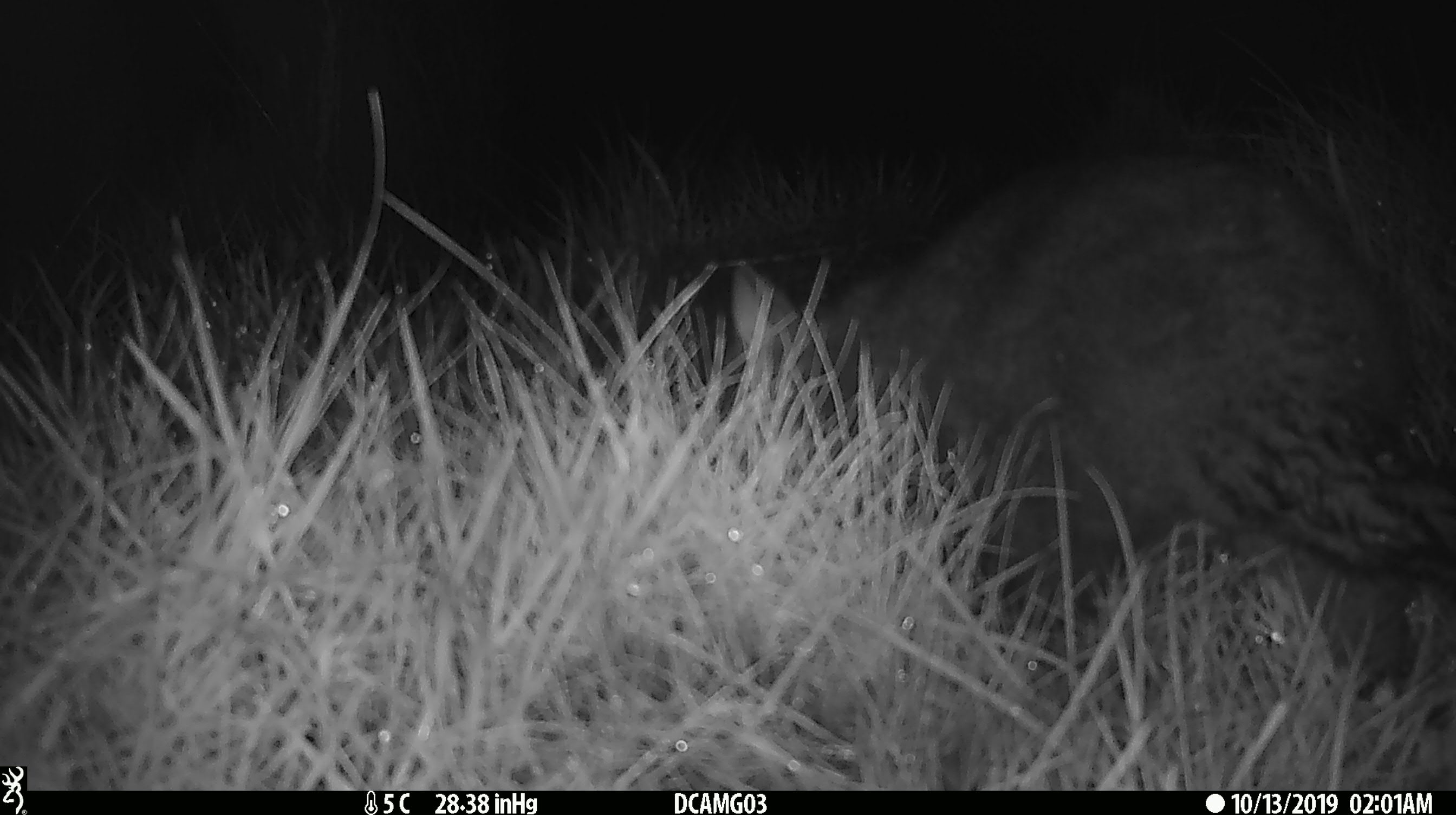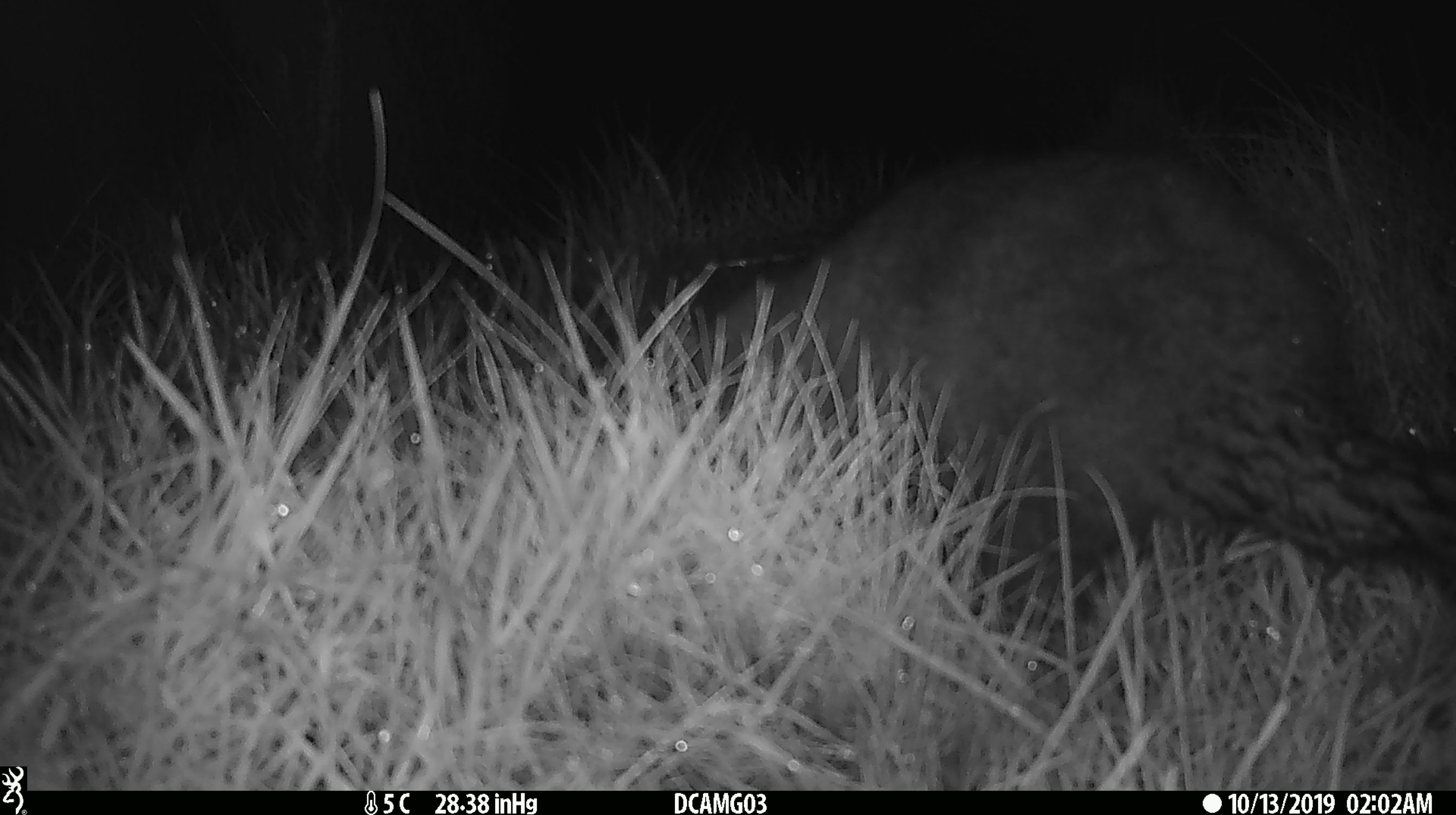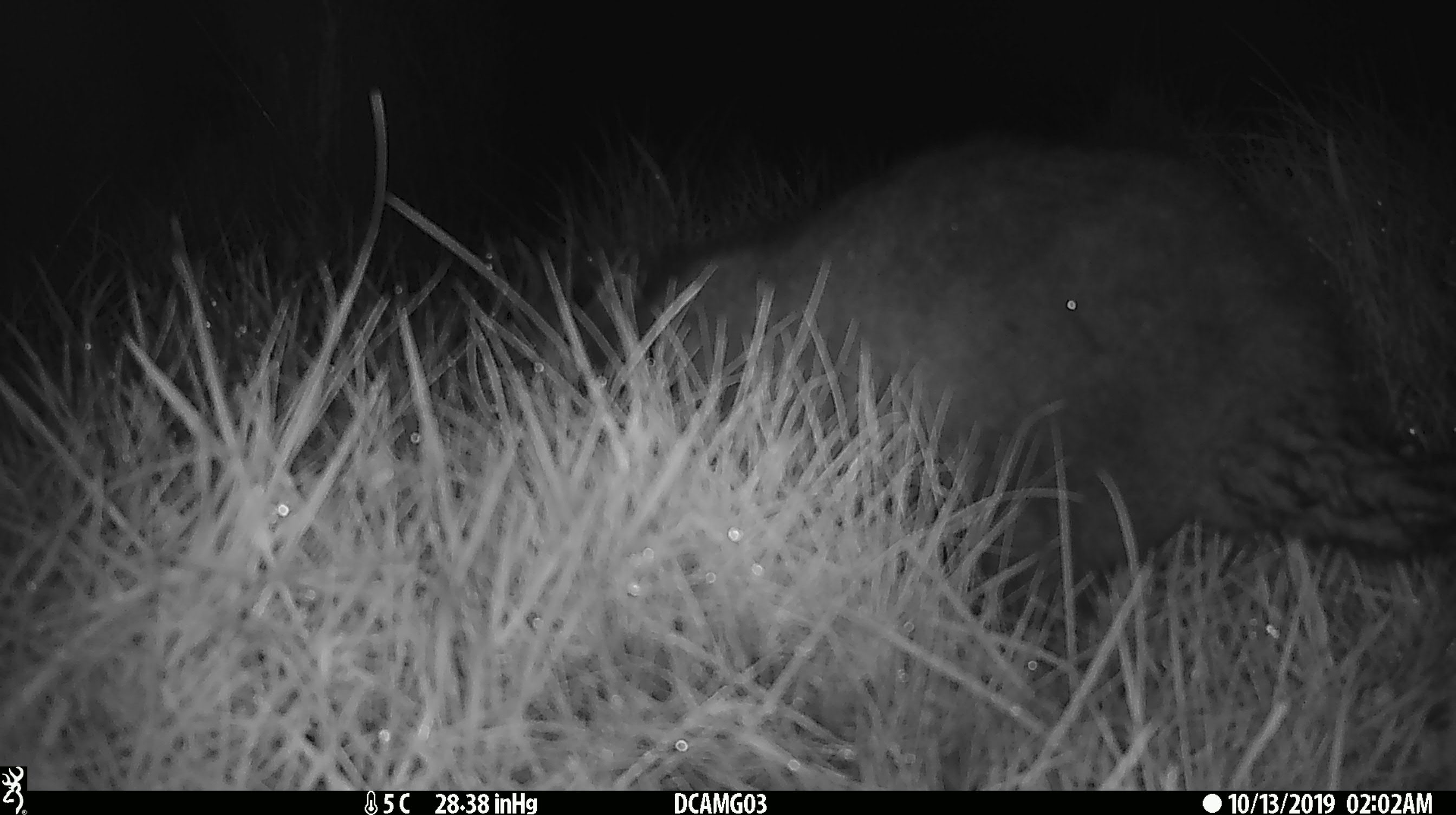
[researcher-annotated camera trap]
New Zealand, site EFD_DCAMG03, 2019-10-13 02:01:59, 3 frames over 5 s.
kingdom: Animalia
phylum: Chordata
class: Mammalia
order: Diprotodontia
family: Phalangeridae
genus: Trichosurus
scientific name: Trichosurus vulpecula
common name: common brushtail possum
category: possum